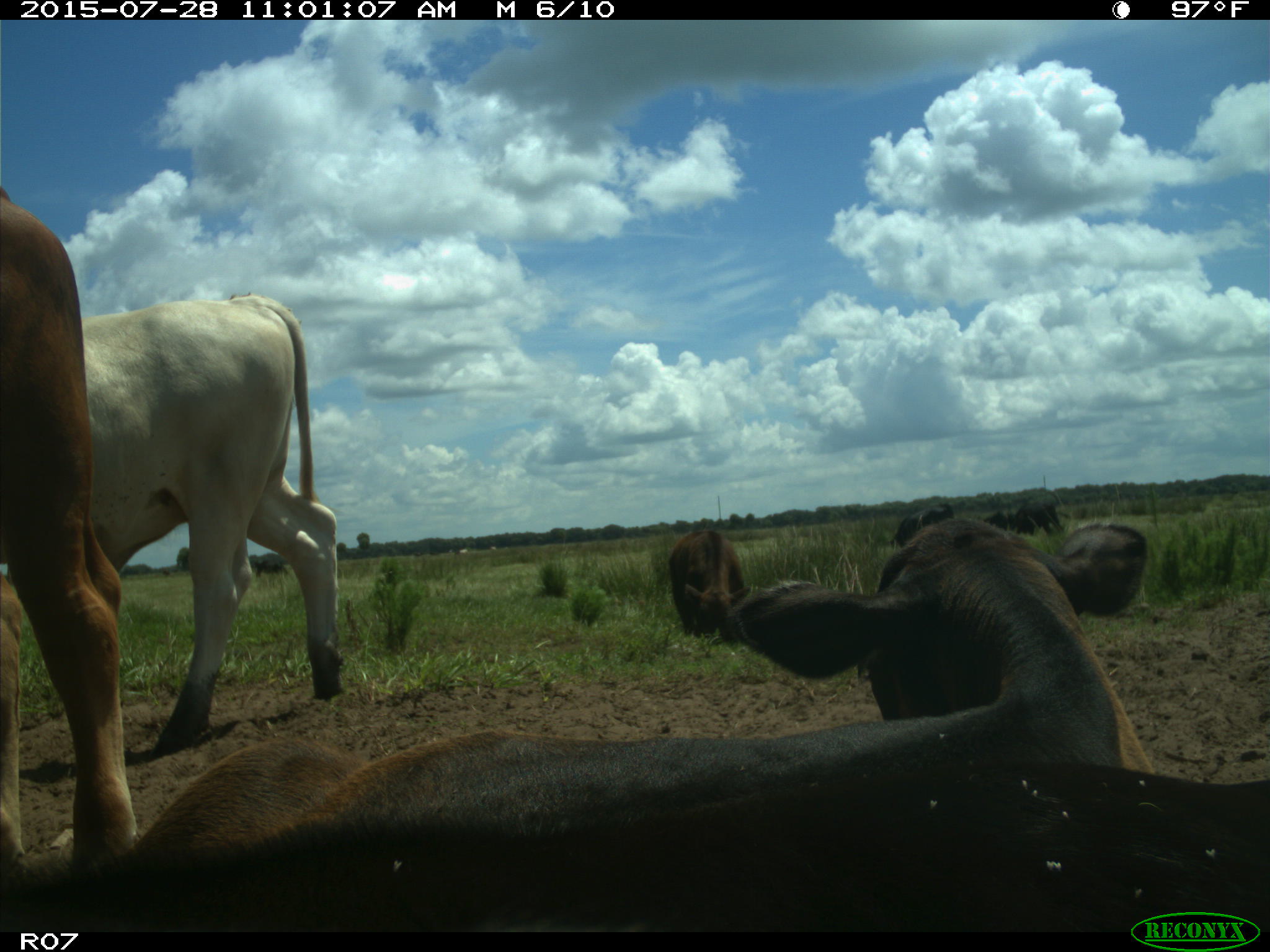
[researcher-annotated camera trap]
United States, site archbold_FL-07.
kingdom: Animalia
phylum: Chordata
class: Mammalia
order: Artiodactyla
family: Bovidae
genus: Bos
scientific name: Bos taurus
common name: domestic cow